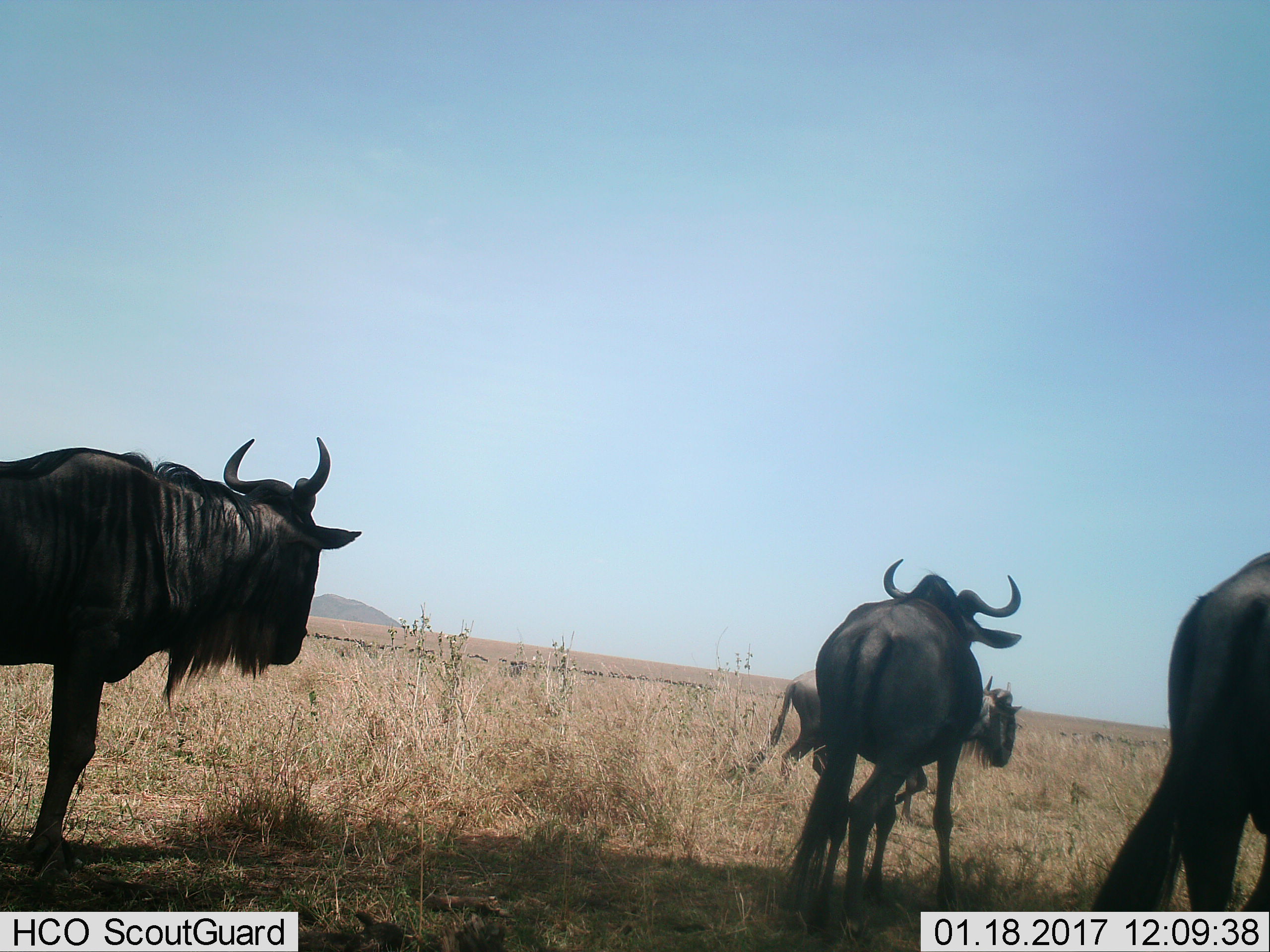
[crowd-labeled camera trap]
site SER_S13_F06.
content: unidentified animal